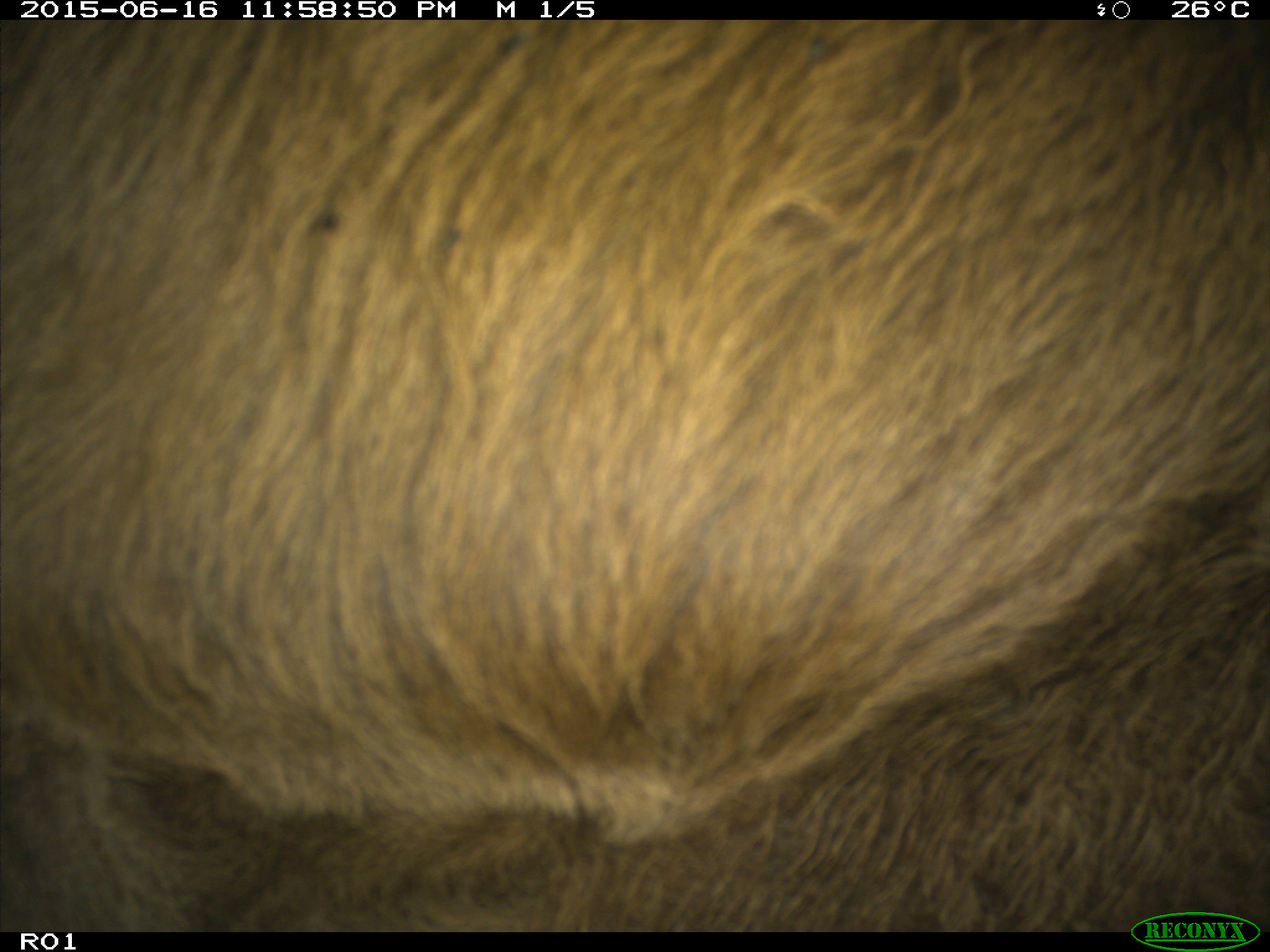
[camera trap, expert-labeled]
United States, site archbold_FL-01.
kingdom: Animalia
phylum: Chordata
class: Mammalia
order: Artiodactyla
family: Bovidae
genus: Bos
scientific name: Bos taurus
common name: domestic cow